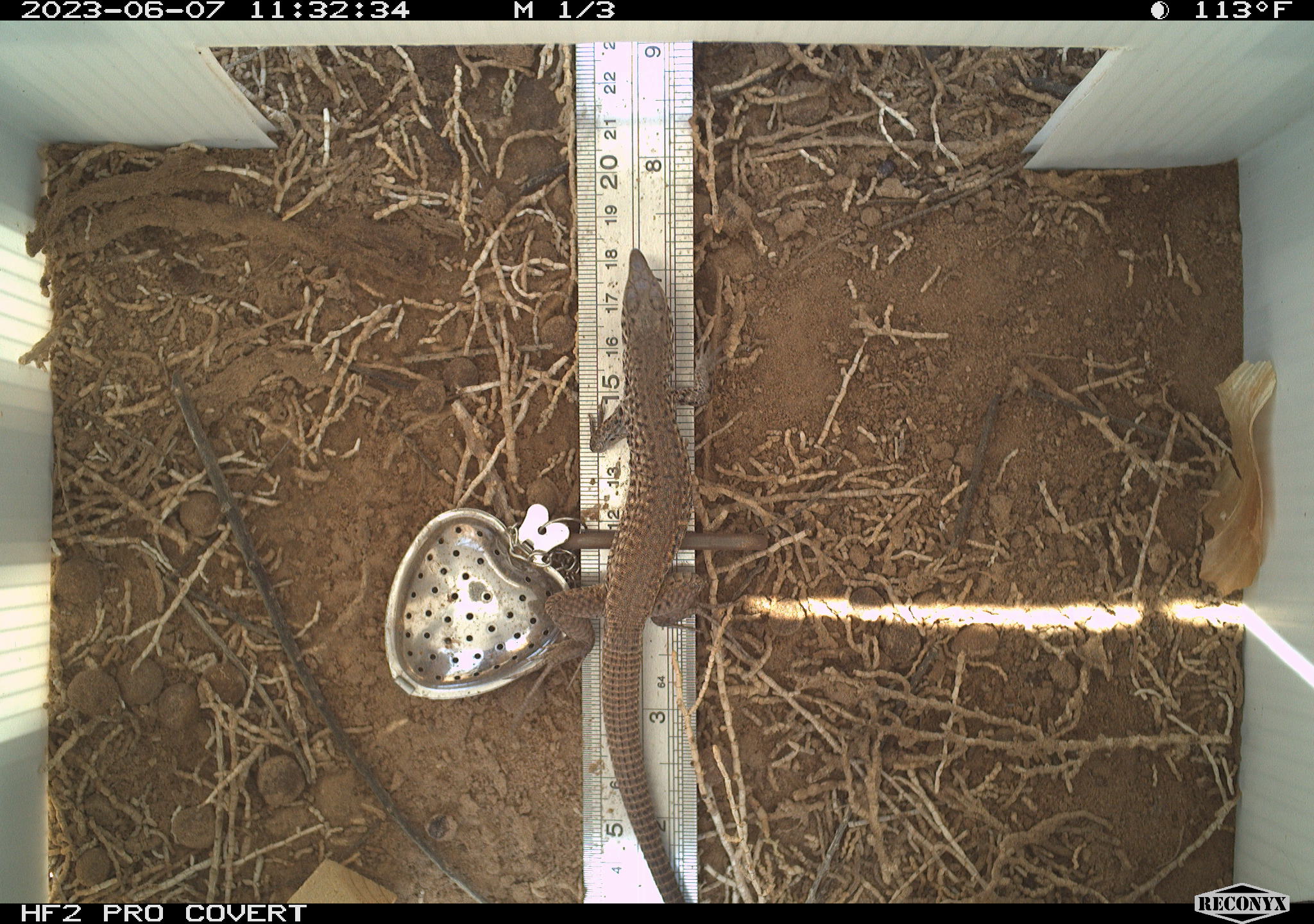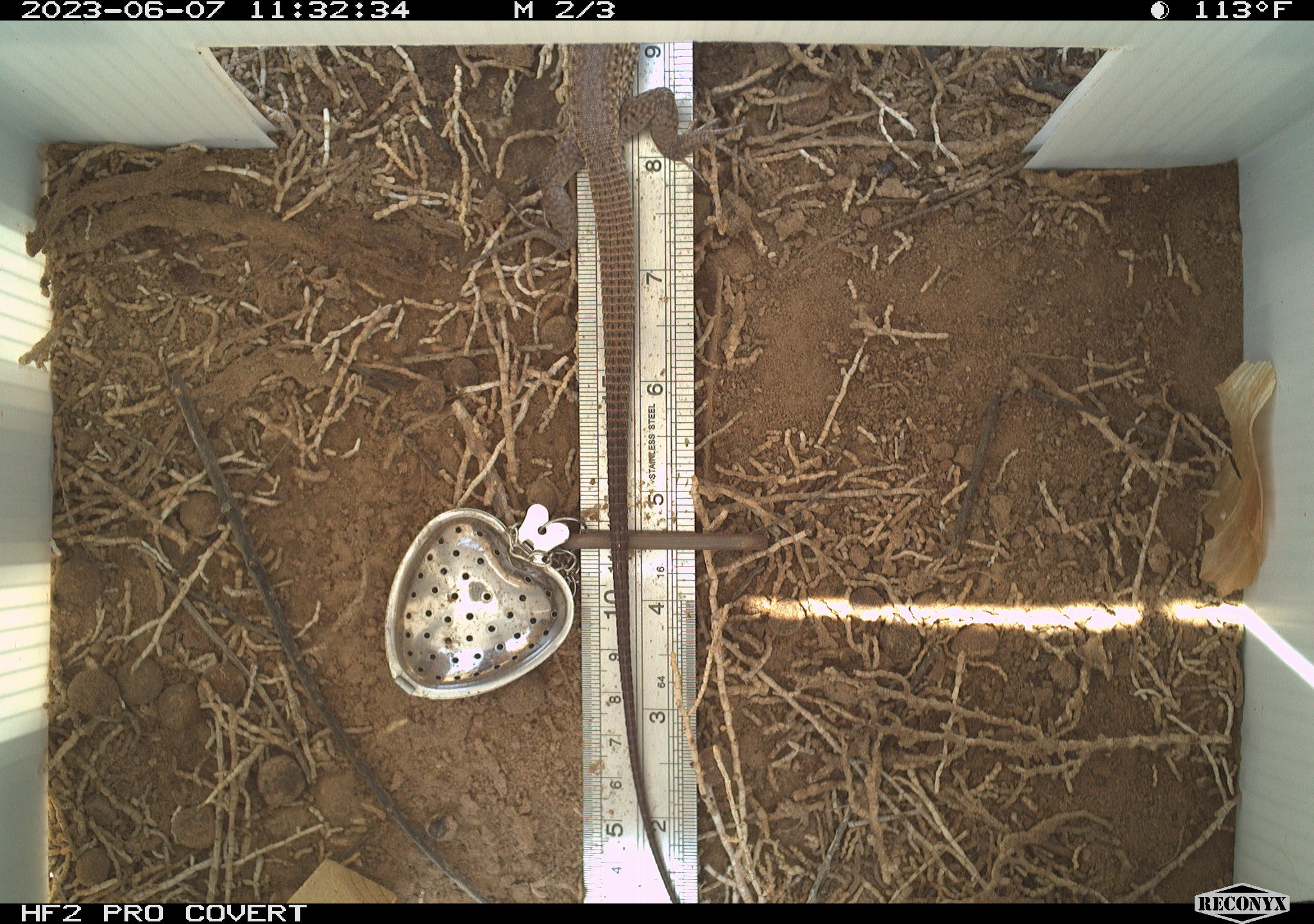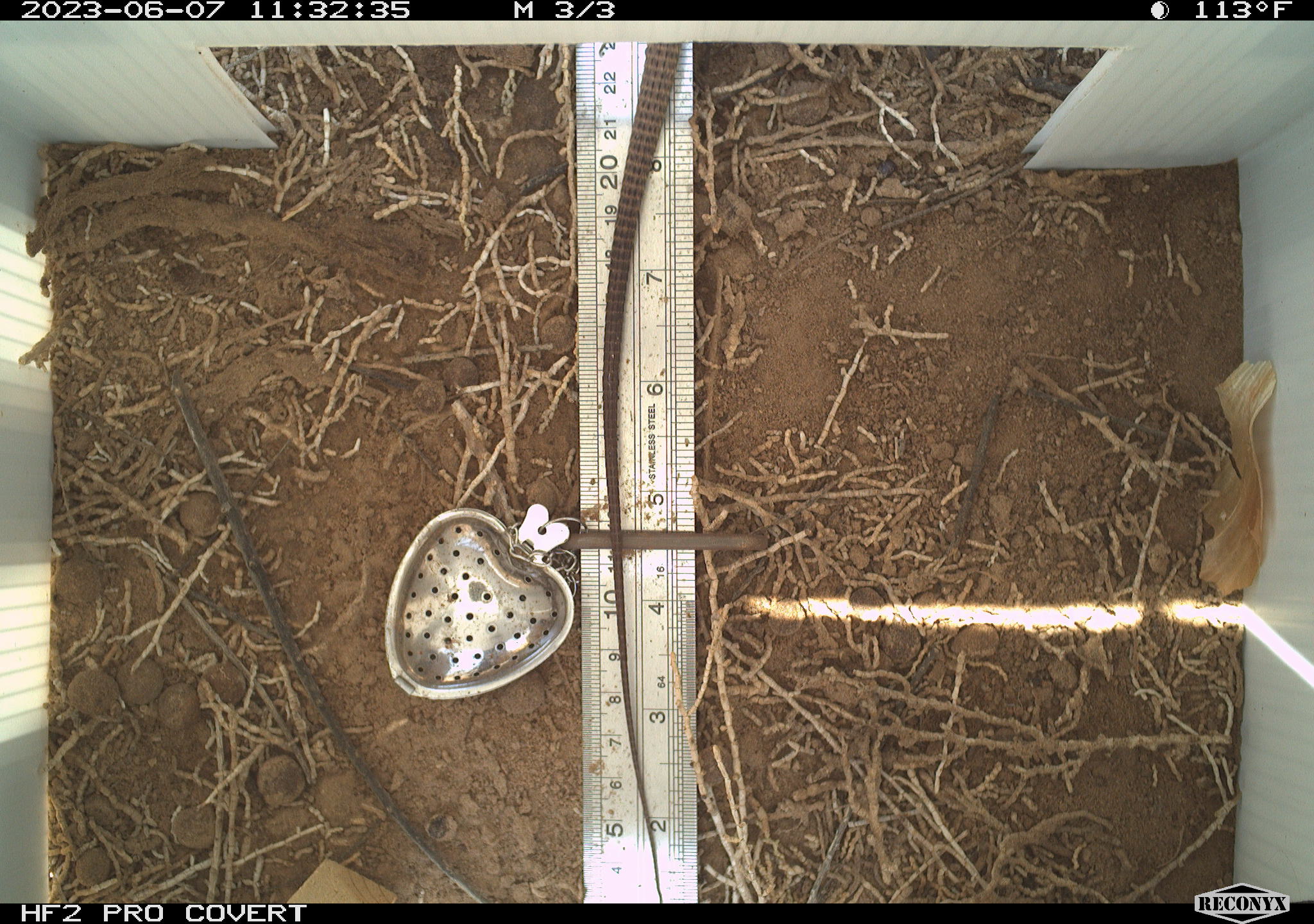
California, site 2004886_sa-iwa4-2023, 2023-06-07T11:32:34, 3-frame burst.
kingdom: Animalia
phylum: Chordata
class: Reptilia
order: Squamata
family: Teiidae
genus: Aspidoscelis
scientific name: Aspidoscelis tigris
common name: western whiptail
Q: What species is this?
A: Western whiptail (Aspidoscelis tigris).